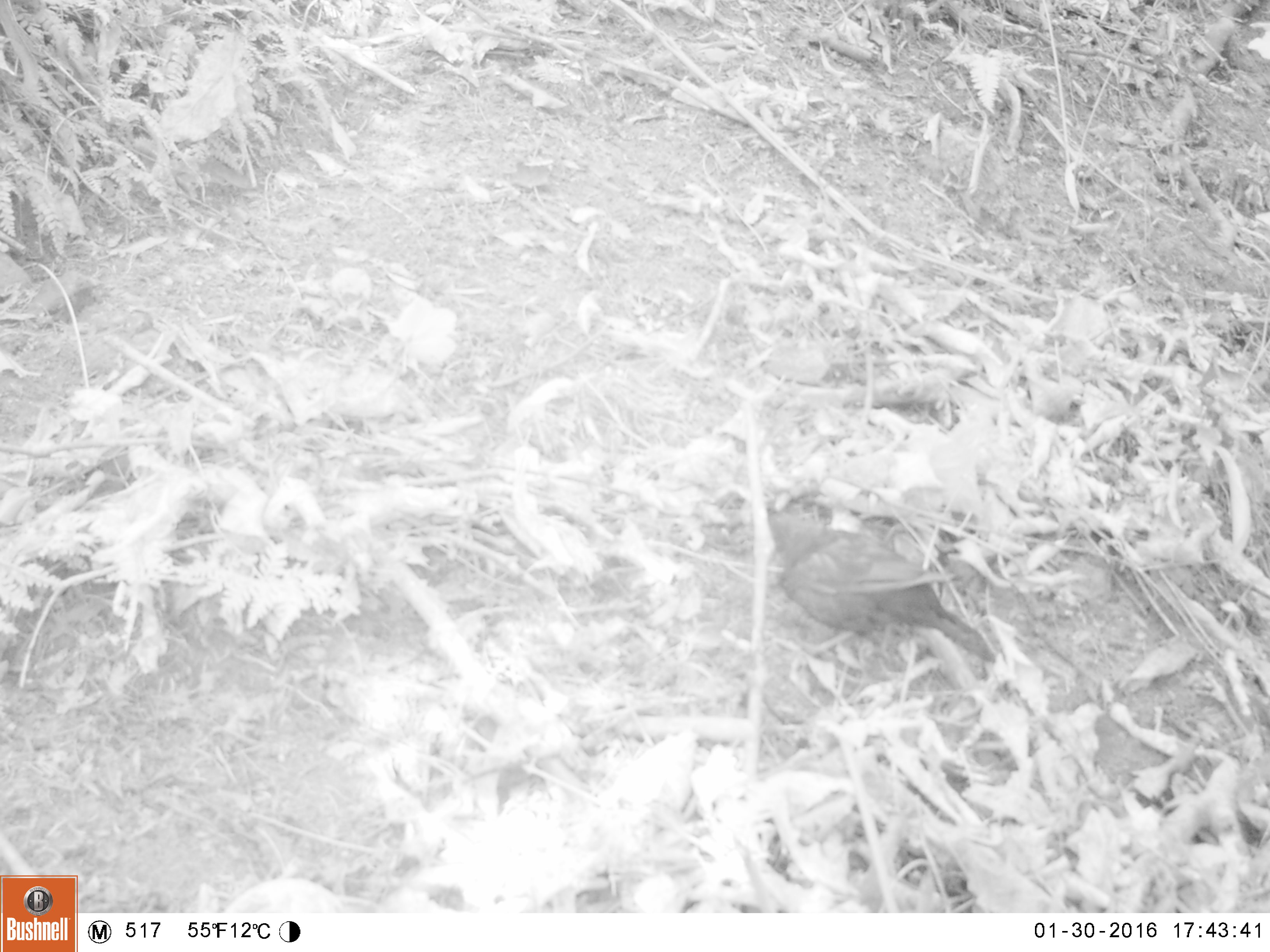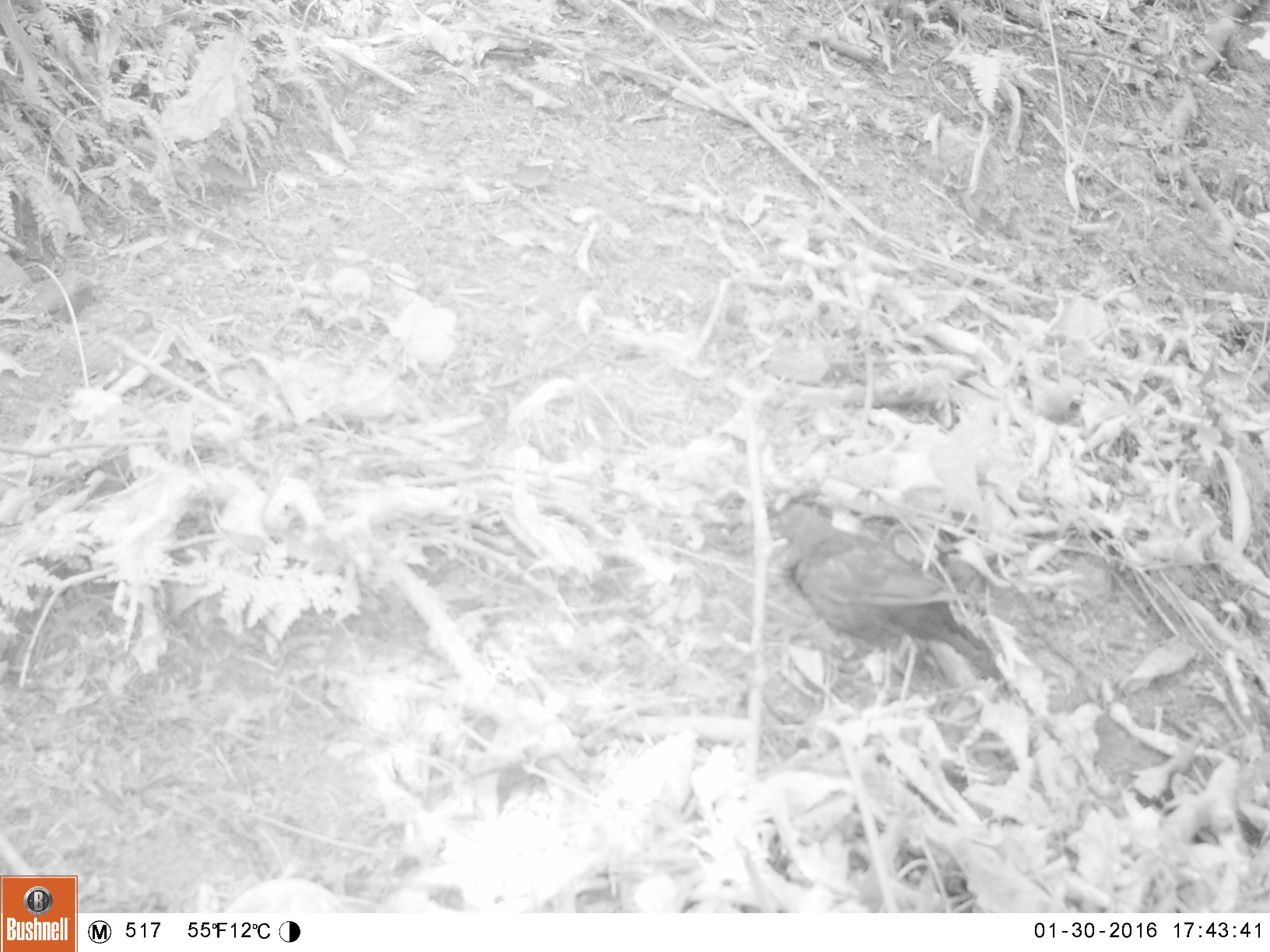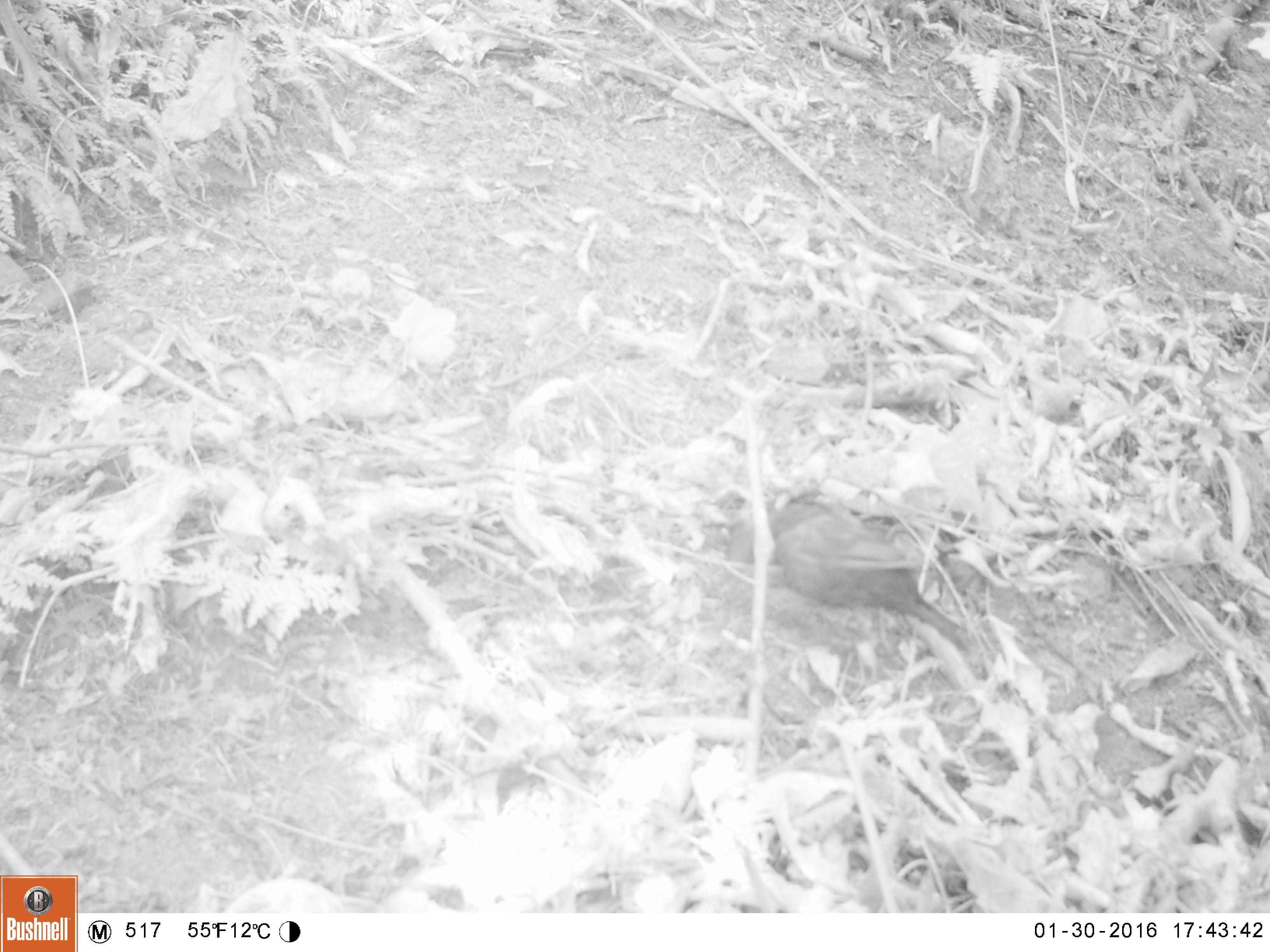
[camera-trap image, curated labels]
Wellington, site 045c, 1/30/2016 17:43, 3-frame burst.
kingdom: Animalia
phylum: Chordata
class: Aves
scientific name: Aves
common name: bird